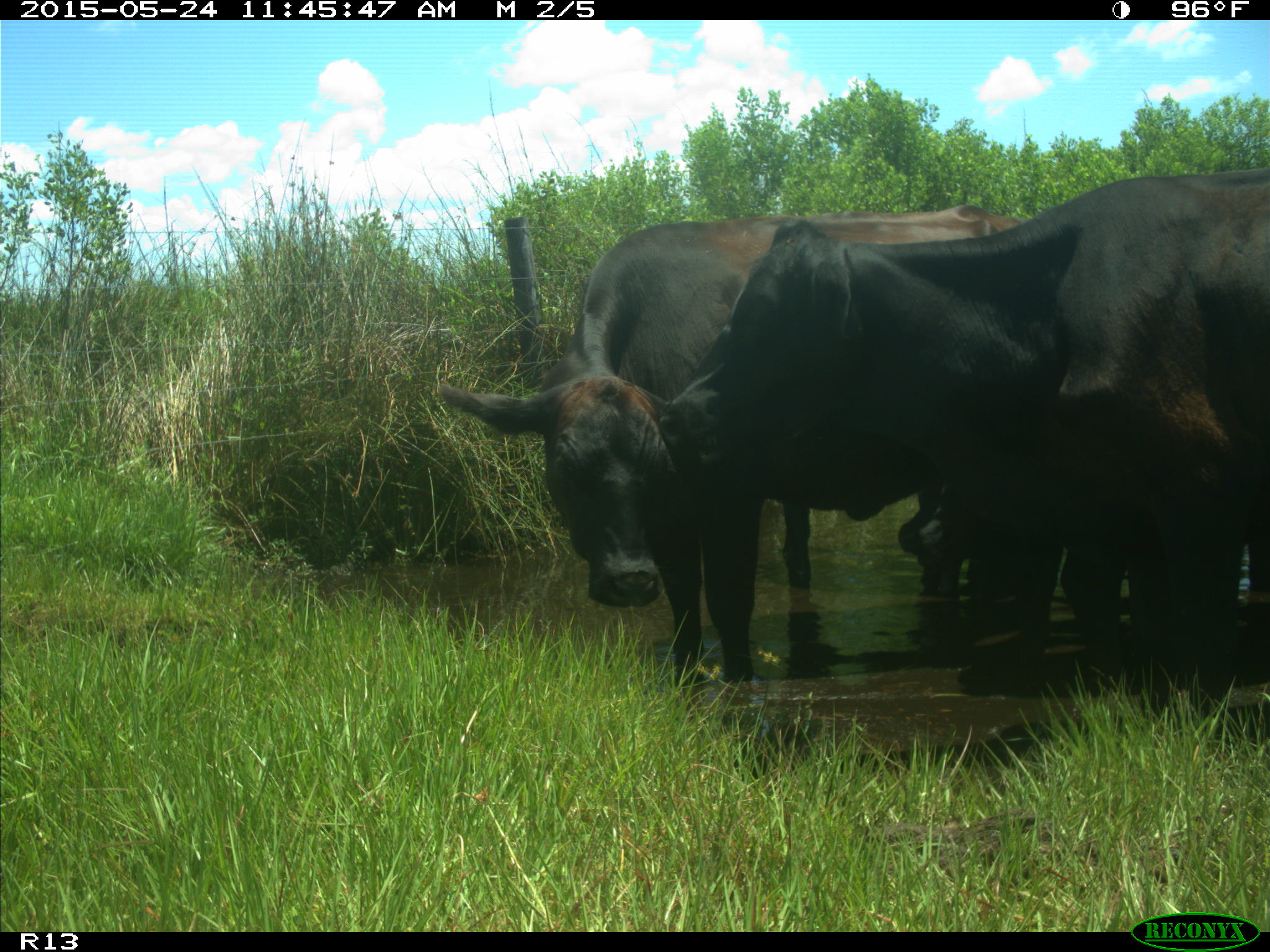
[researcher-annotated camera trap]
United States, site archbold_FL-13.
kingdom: Animalia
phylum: Chordata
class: Mammalia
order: Artiodactyla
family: Bovidae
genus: Bos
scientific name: Bos taurus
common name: domestic cow